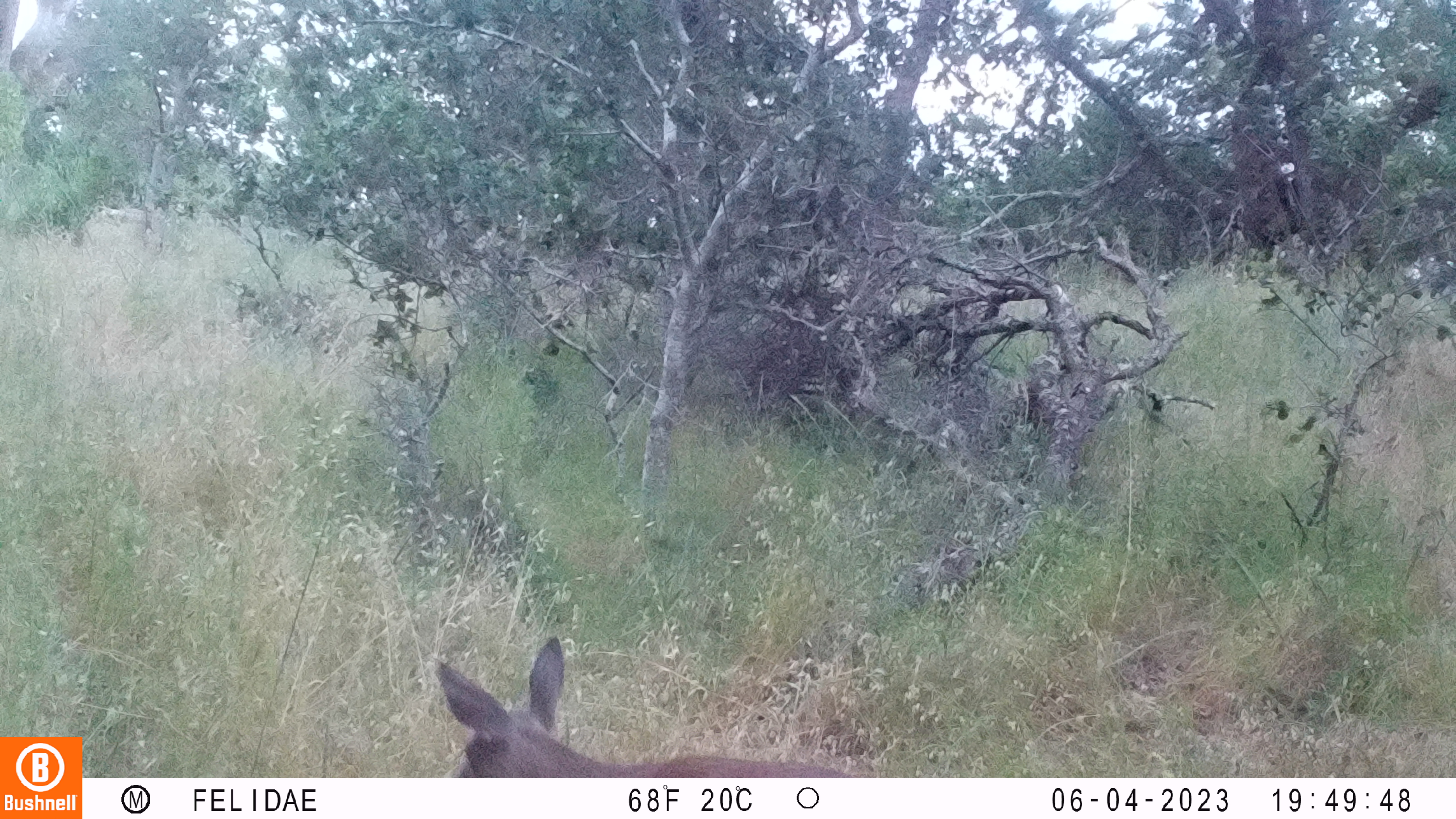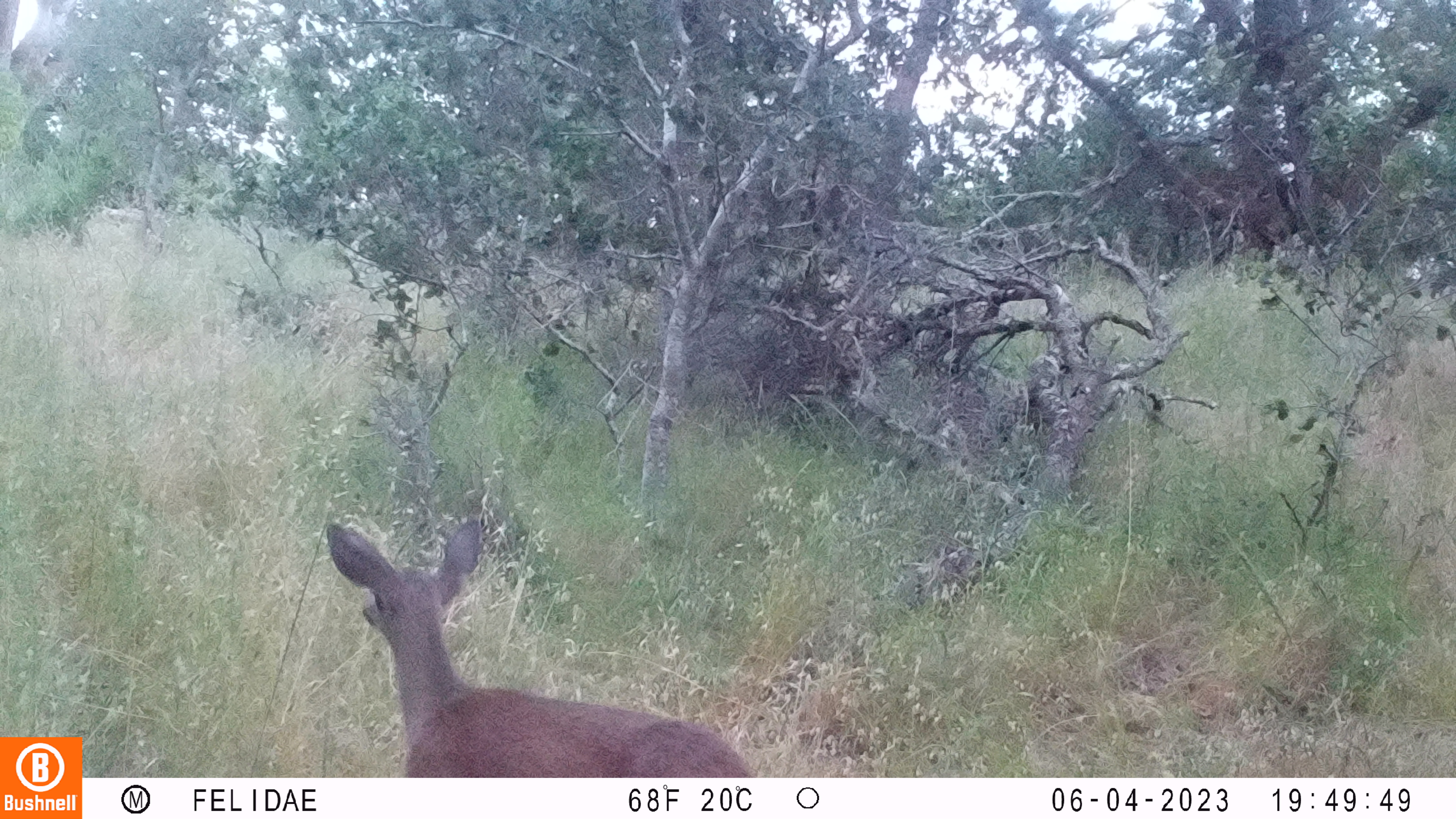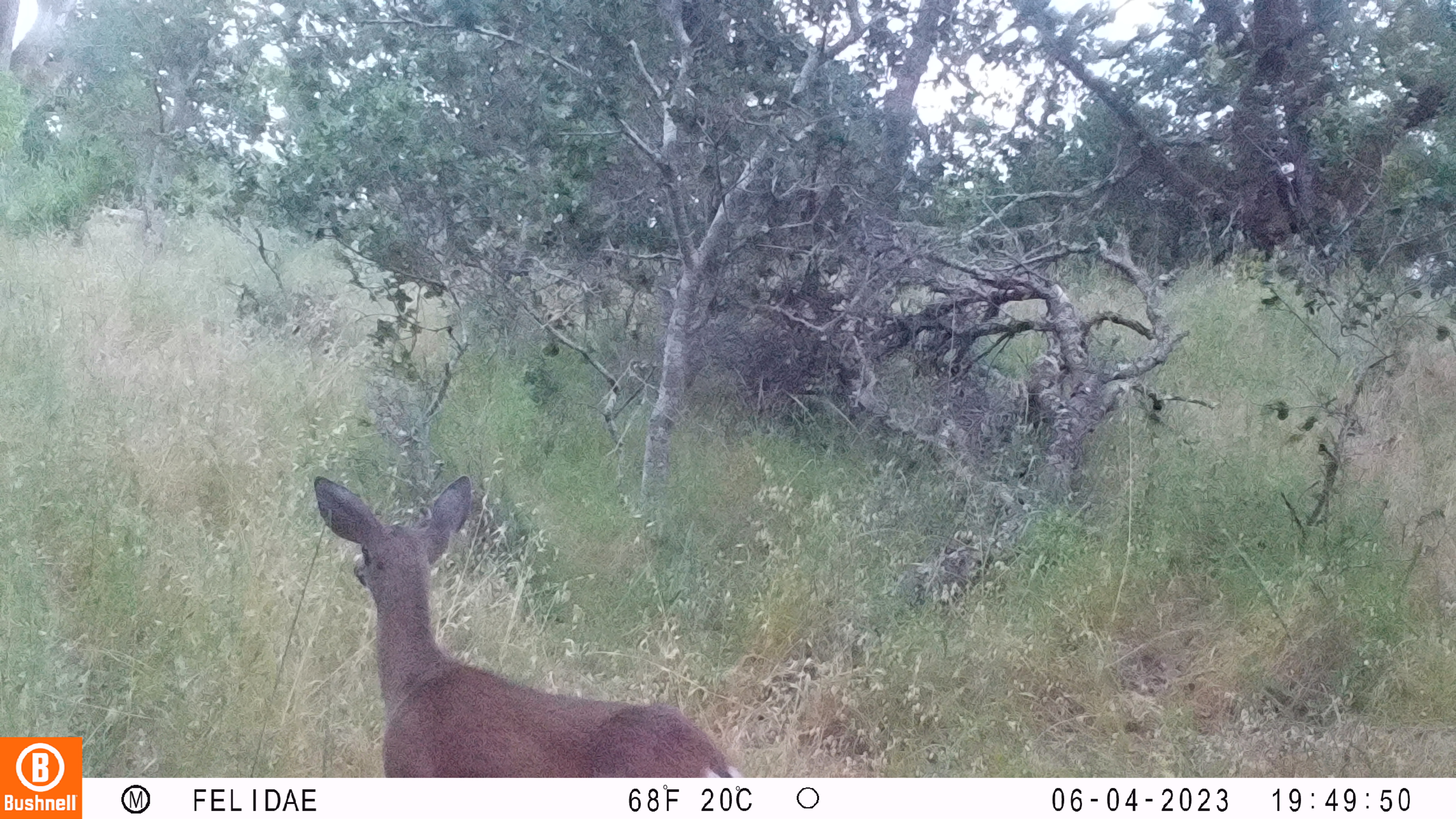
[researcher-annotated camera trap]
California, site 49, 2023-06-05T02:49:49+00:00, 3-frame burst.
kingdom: Animalia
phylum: Chordata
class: Mammalia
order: Artiodactyla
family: Cervidae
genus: Odocoileus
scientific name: Odocoileus hemionus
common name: mule deer